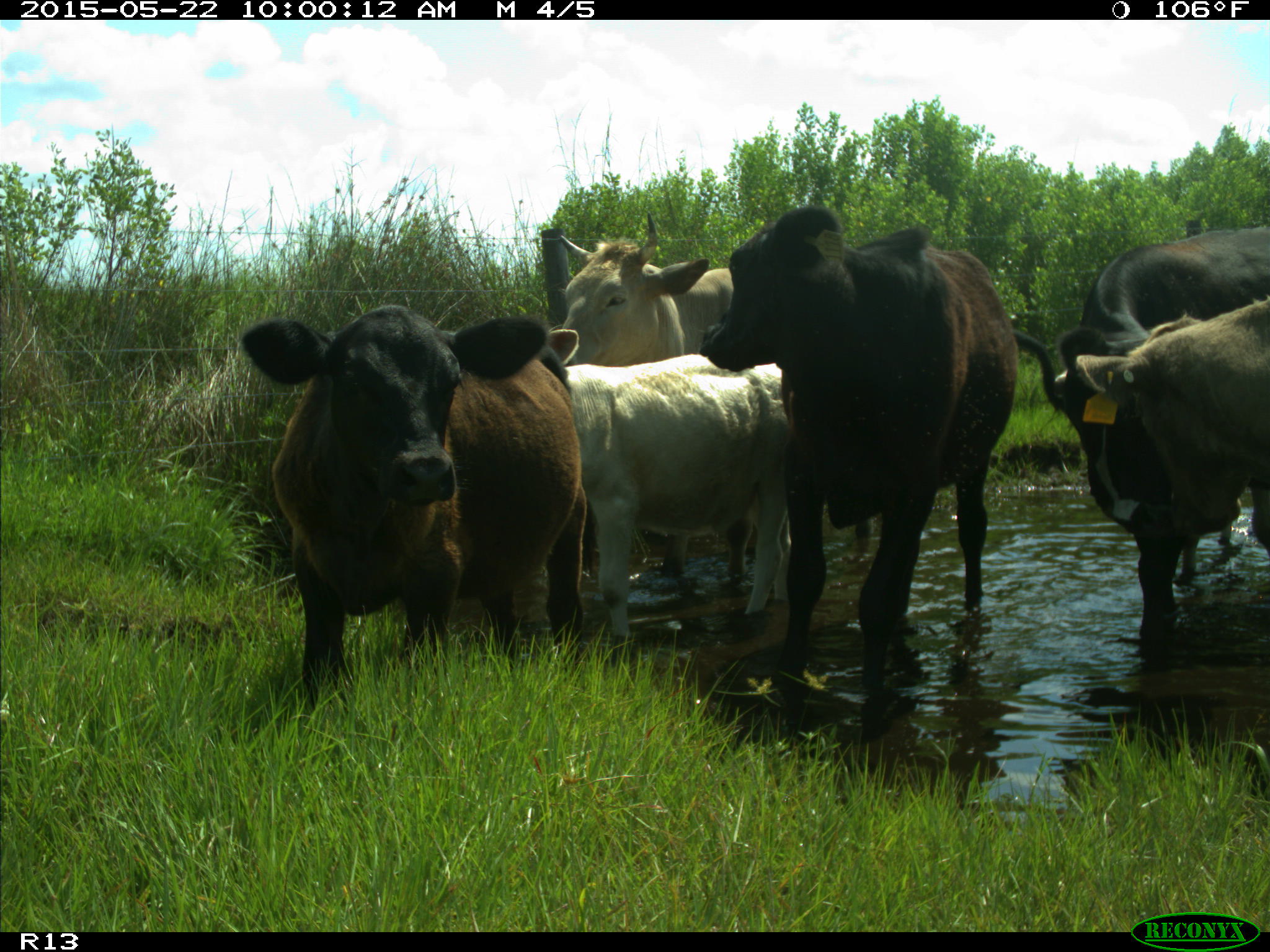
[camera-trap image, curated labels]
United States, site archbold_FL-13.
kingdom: Animalia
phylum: Chordata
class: Mammalia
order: Artiodactyla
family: Bovidae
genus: Bos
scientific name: Bos taurus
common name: domestic cow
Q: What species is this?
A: Bos taurus (domestic cow).